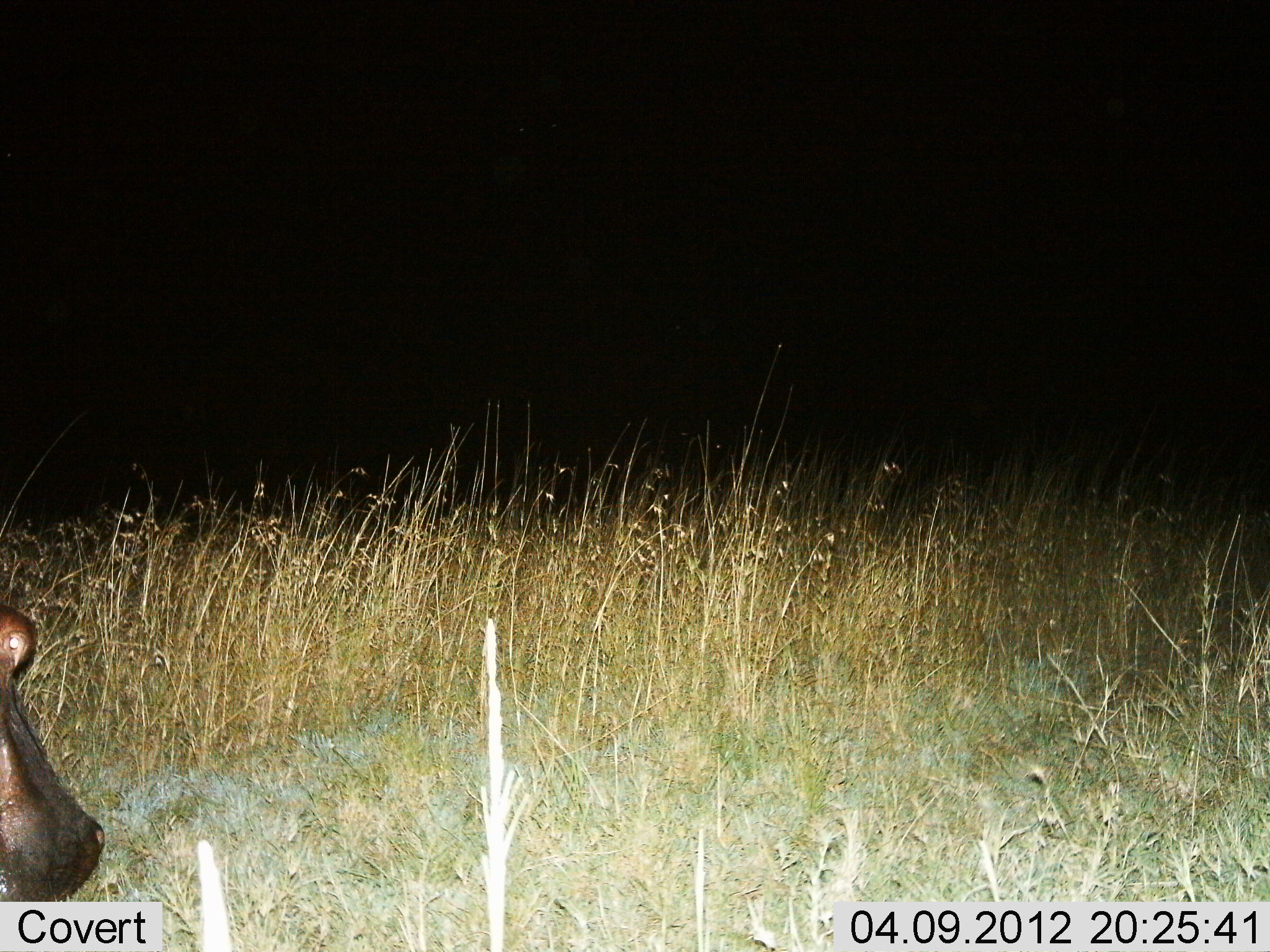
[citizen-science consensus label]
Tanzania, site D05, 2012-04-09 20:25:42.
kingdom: Animalia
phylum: Chordata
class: Mammalia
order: Artiodactyla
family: Hippopotamidae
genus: Hippopotamus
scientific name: Hippopotamus amphibius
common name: hippopotamus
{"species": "hippopotamus (Hippopotamus amphibius)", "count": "1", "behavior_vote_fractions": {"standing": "69%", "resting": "0%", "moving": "6%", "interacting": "6%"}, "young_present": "0%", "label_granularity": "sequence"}